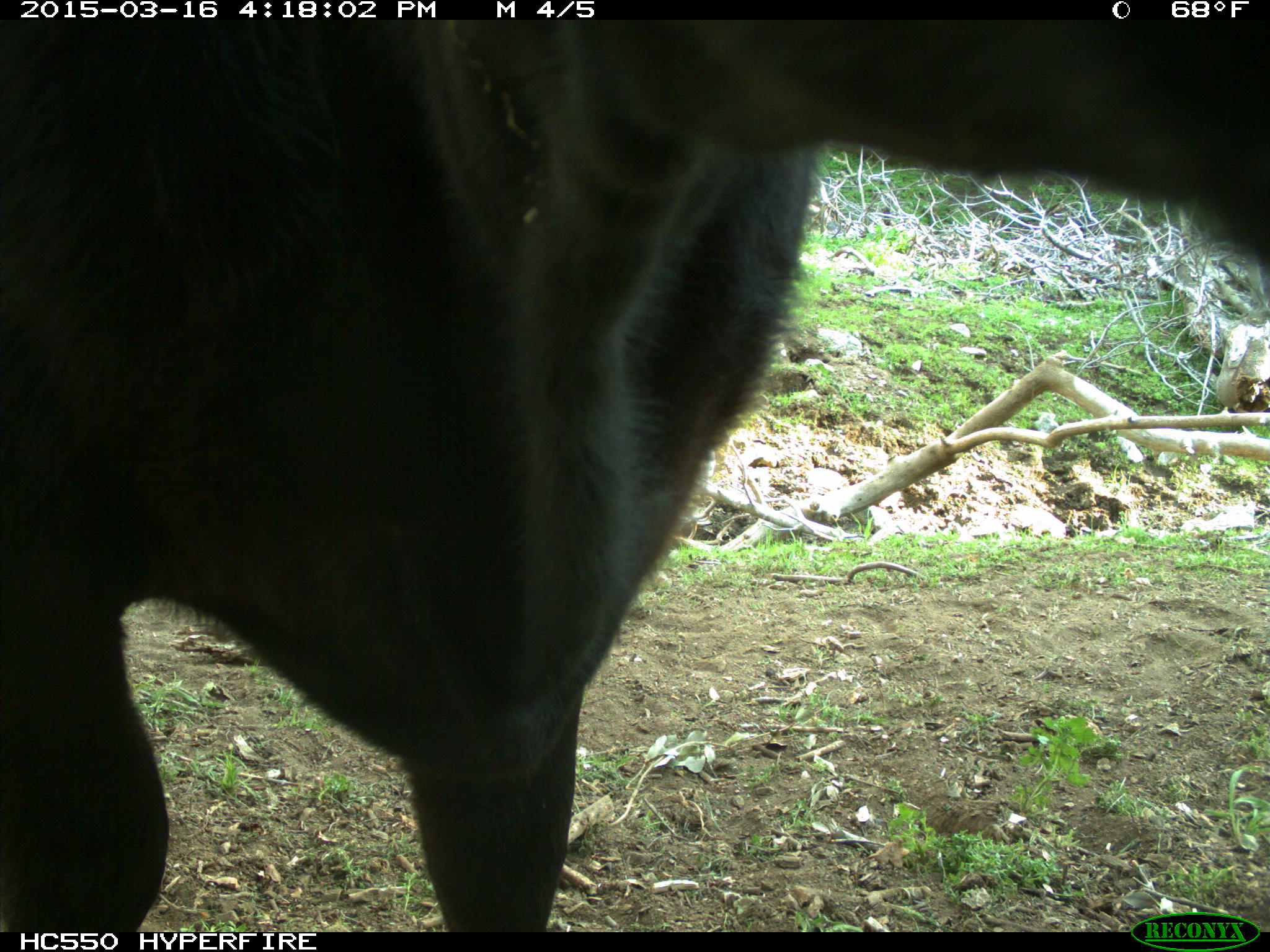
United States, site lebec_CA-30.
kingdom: Animalia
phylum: Chordata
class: Mammalia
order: Artiodactyla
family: Bovidae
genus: Bos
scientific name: Bos taurus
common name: domestic cow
Bos taurus (domestic cow).